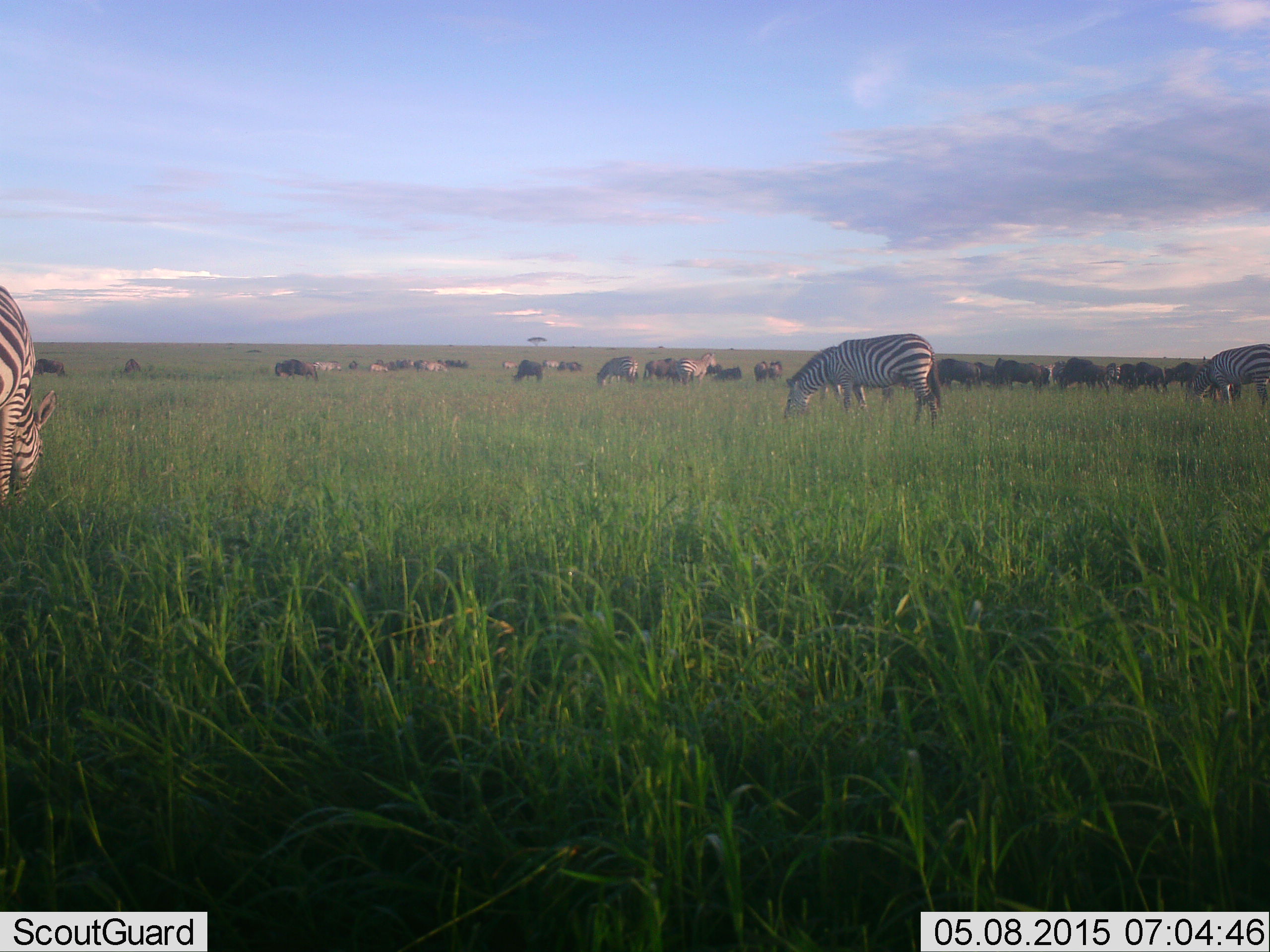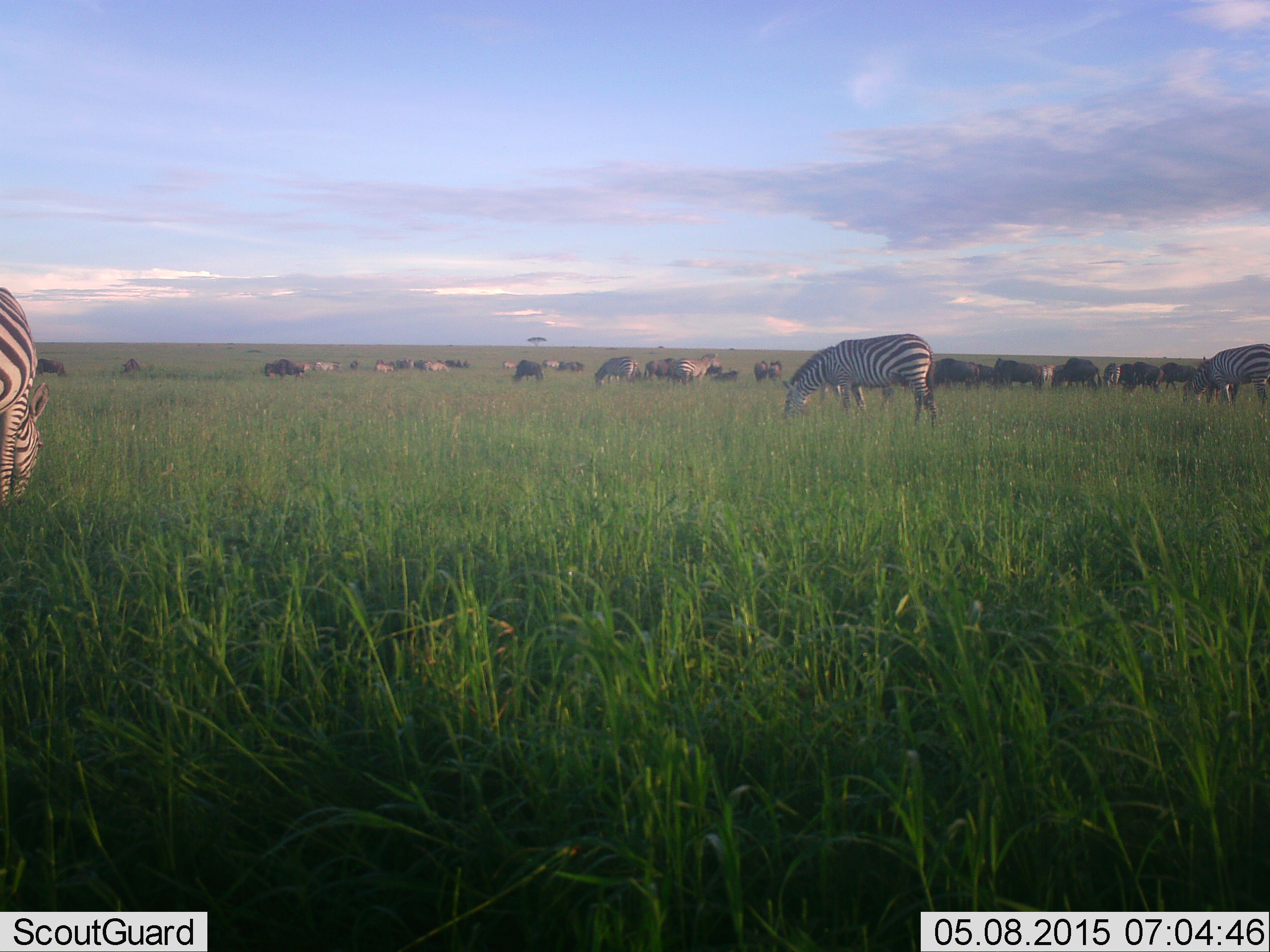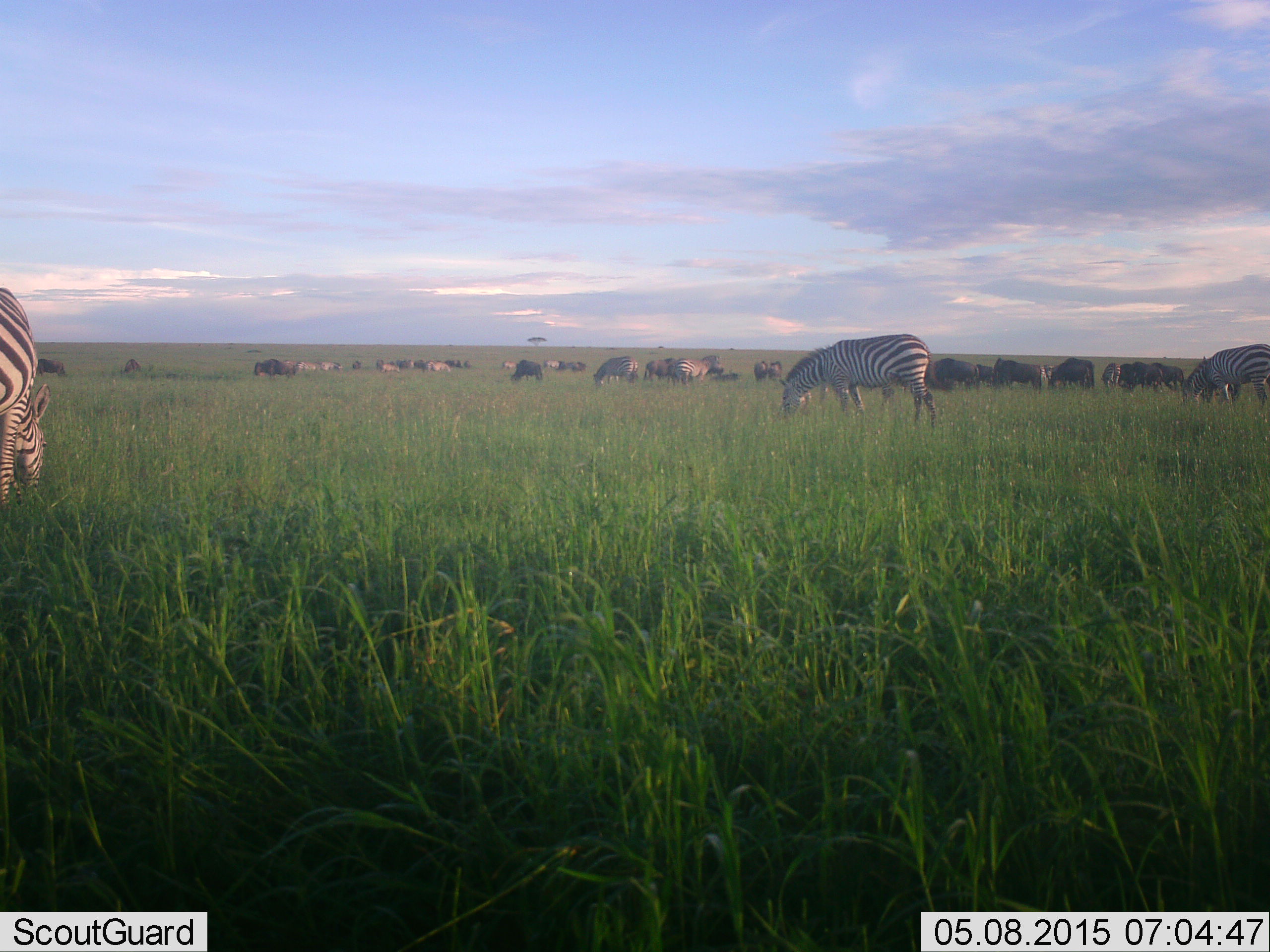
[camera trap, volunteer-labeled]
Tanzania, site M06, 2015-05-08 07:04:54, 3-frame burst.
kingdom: Animalia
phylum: Chordata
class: Mammalia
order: Artiodactyla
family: Bovidae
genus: Connochaetes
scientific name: Connochaetes taurinus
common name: blue wildebeest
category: wildebeest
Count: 11-50.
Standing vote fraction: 60%.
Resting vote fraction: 0%.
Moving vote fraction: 60%.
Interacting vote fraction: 10%.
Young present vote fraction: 0%.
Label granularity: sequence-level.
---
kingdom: Animalia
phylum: Chordata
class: Mammalia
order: Perissodactyla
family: Equidae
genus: Equus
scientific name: Equus quagga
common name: plains zebra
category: zebra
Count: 11-50.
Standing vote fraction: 50%.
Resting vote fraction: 11%.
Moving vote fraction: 39%.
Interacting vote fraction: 17%.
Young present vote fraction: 0%.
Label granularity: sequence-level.